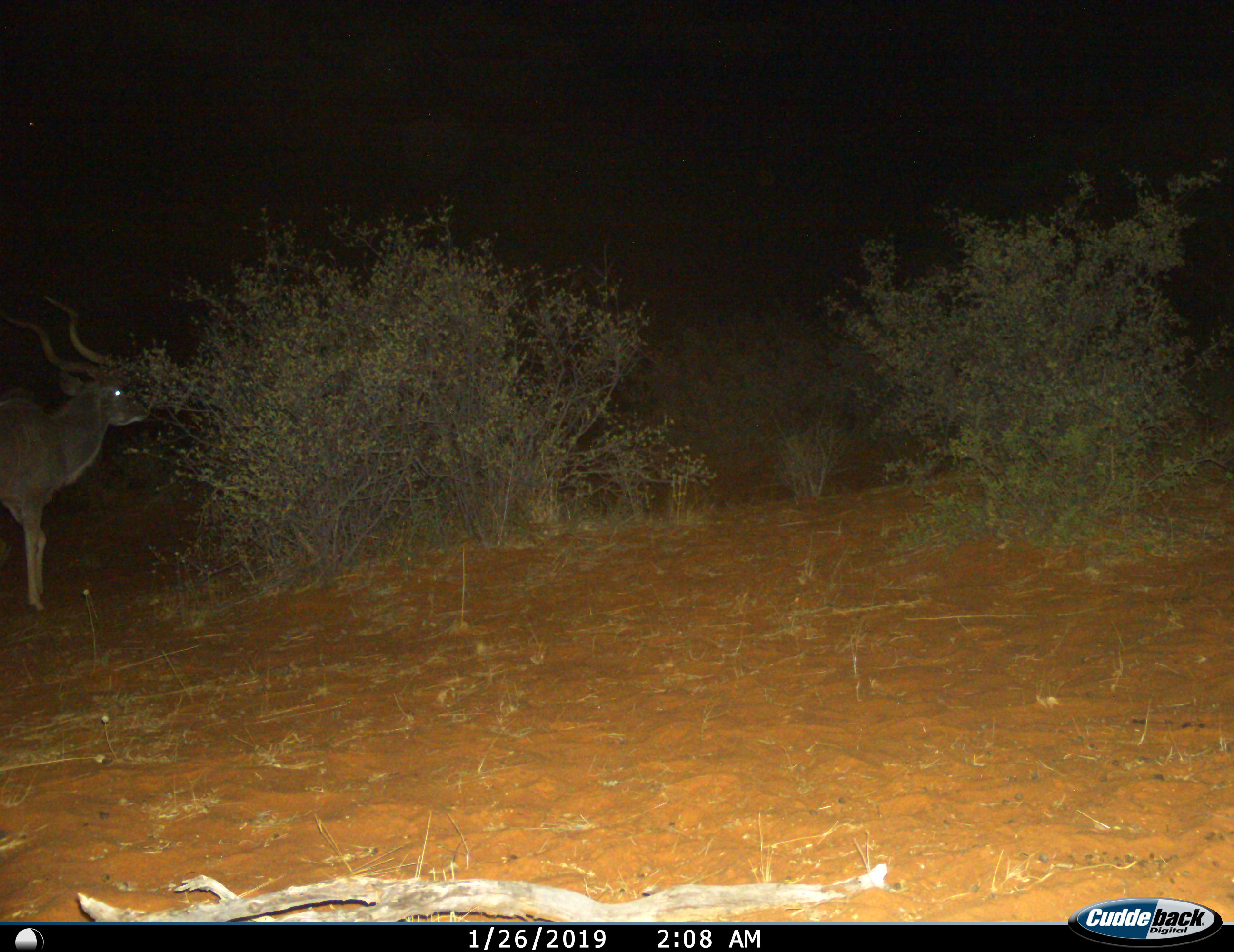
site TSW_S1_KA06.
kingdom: Animalia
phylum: Chordata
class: Mammalia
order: Artiodactyla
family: Bovidae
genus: Tragelaphus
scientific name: Tragelaphus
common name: kudu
Kudu (Tragelaphus), count 1. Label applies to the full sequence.